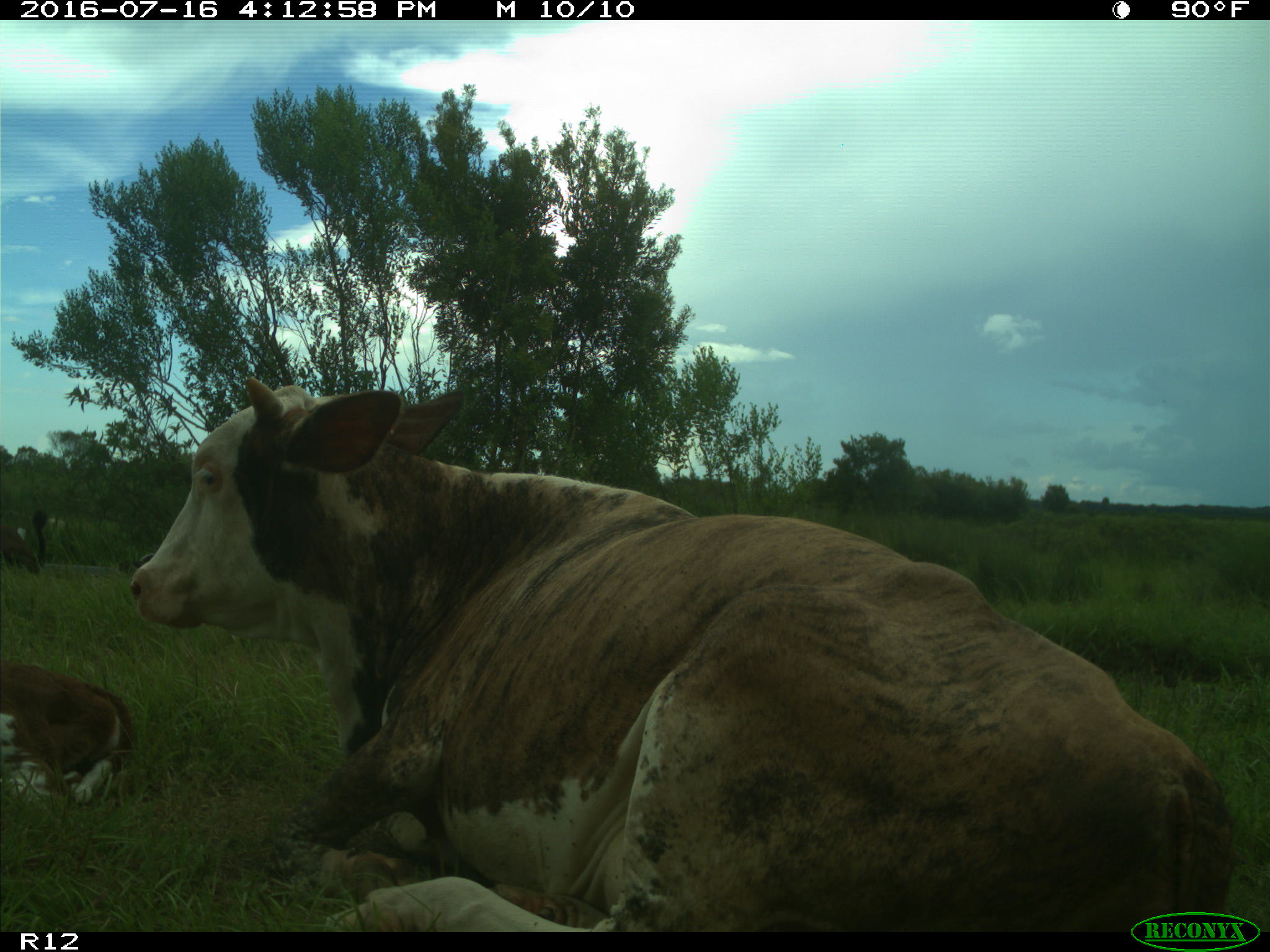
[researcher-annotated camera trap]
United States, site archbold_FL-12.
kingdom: Animalia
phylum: Chordata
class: Mammalia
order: Artiodactyla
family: Bovidae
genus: Bos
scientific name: Bos taurus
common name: domestic cow